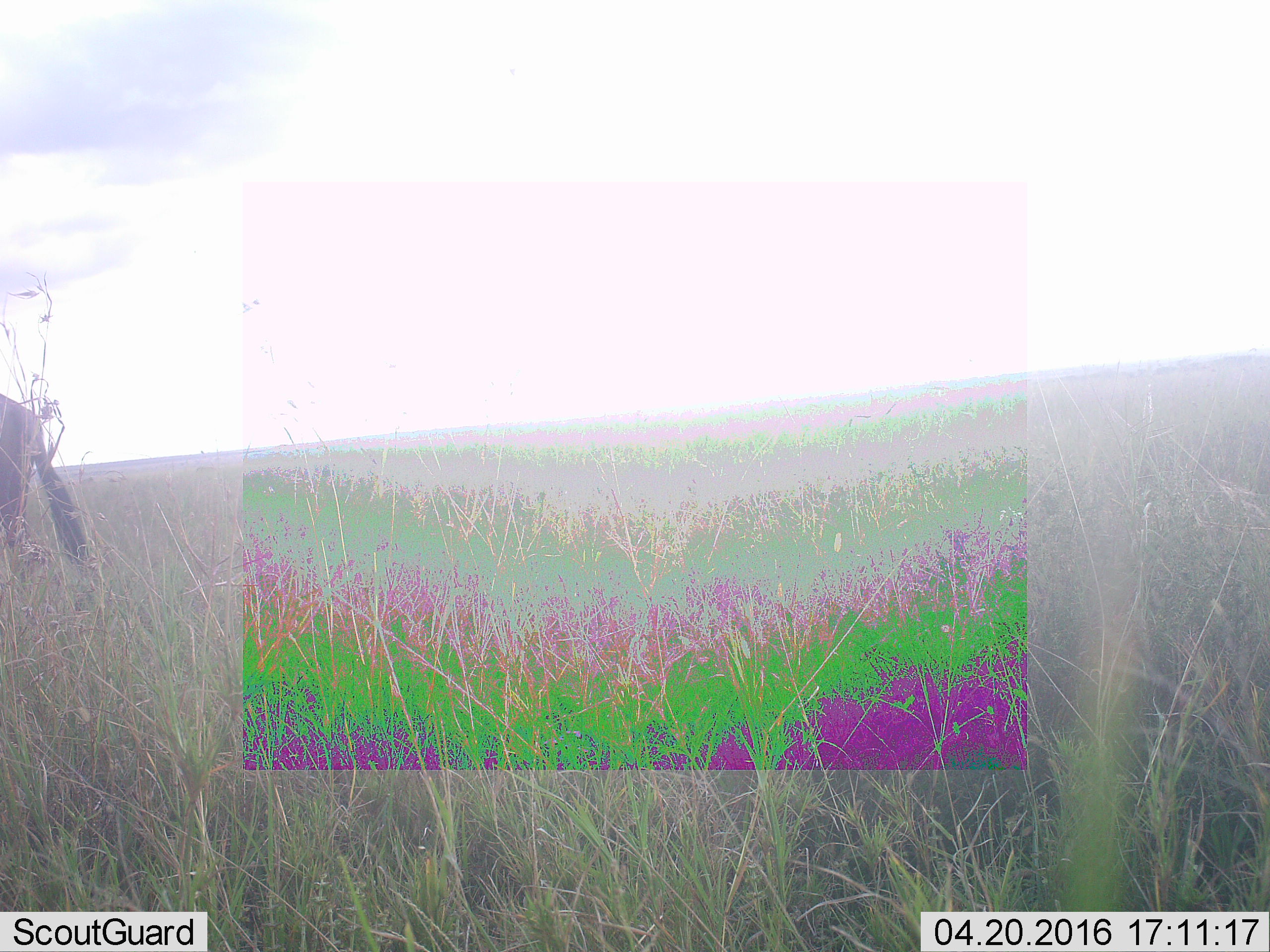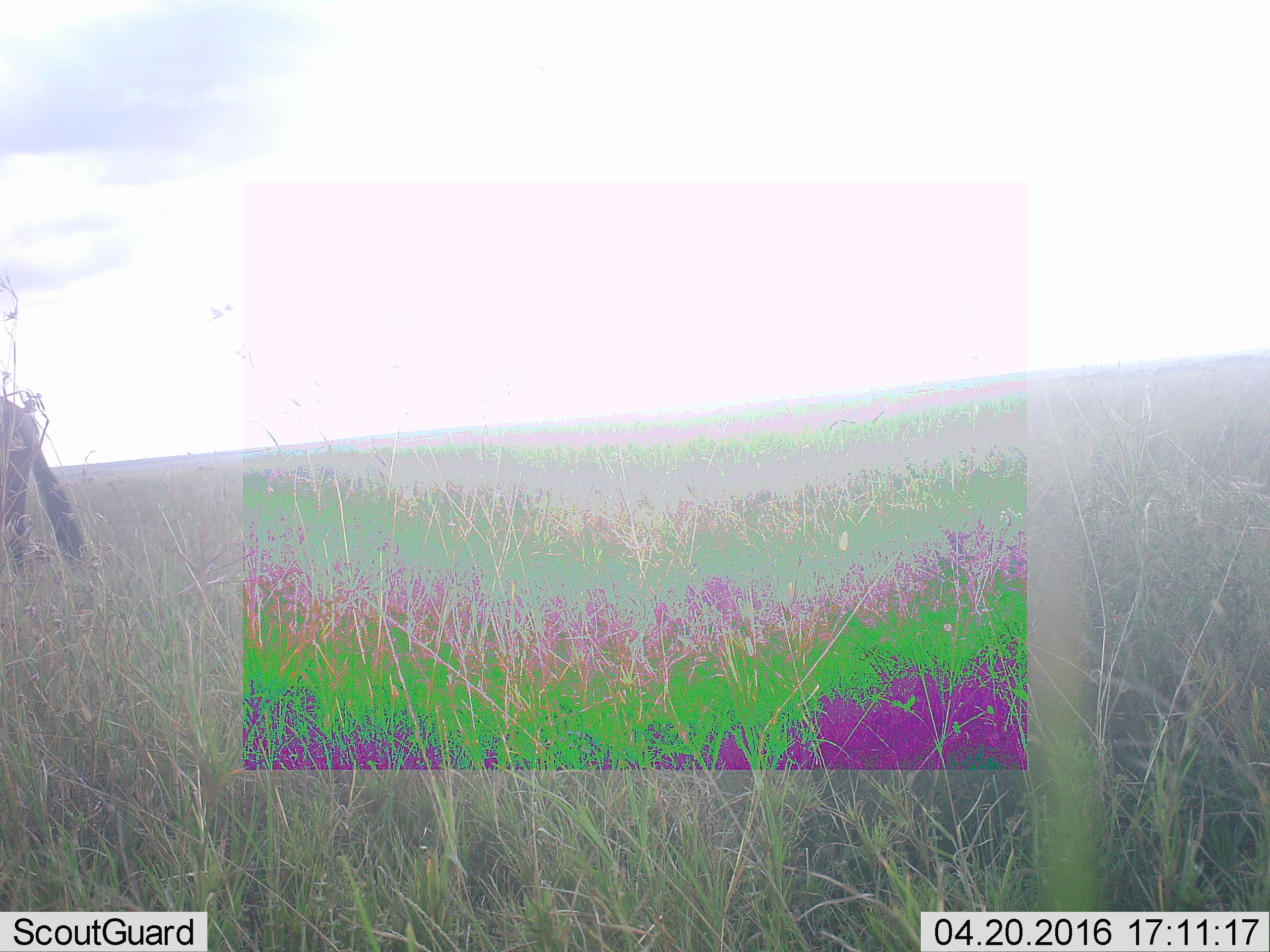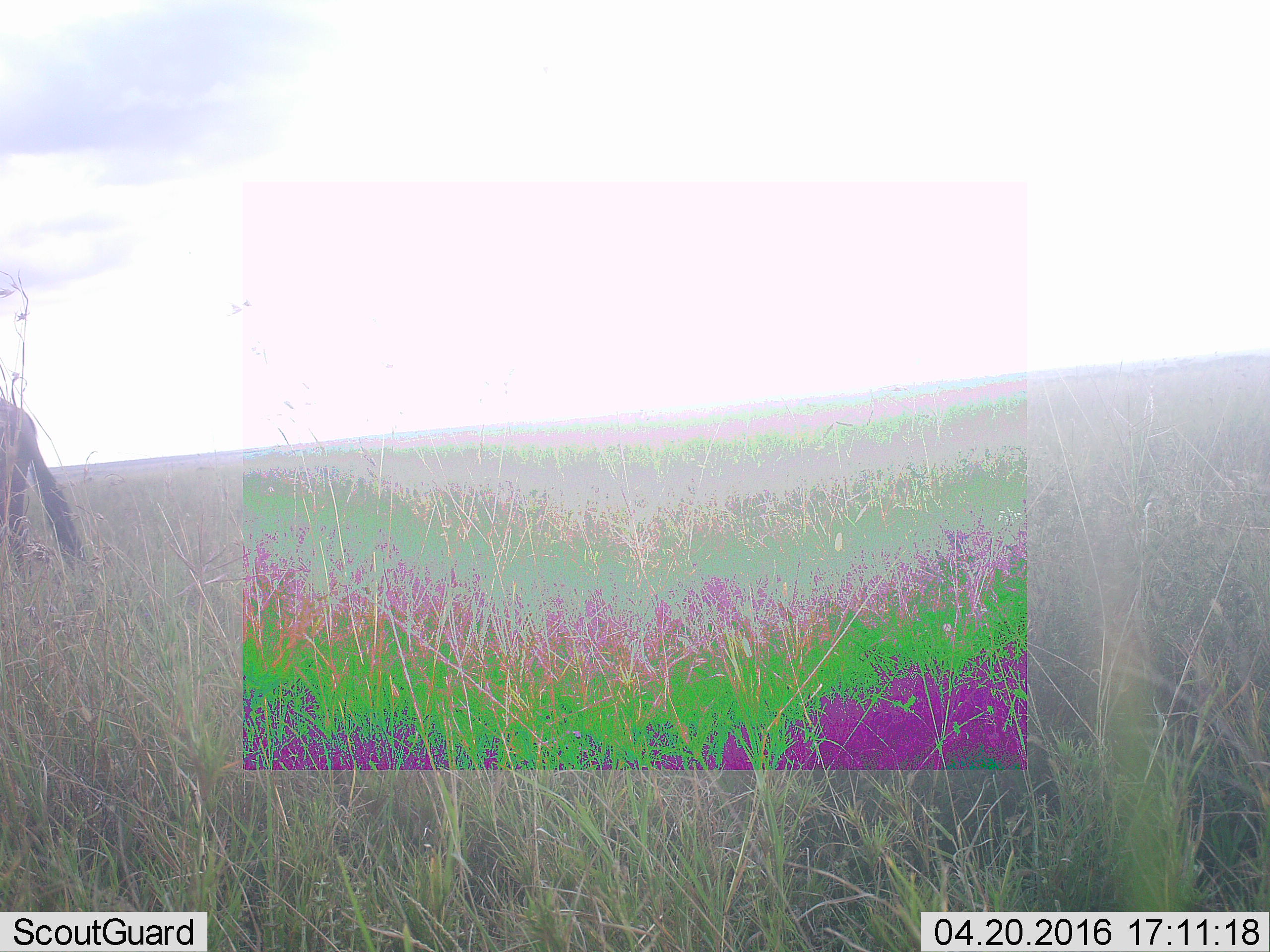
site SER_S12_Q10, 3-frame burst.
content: unidentified animal